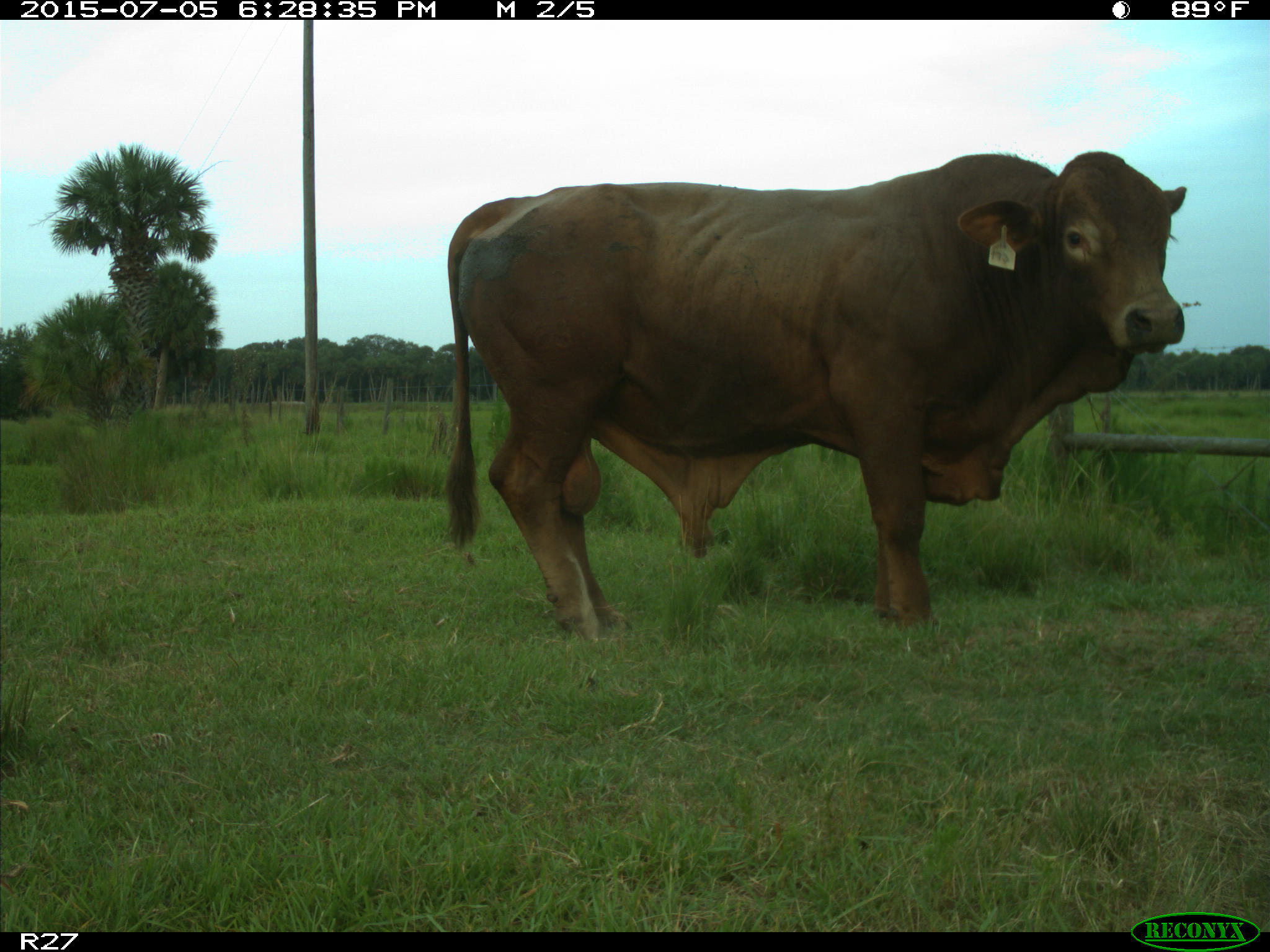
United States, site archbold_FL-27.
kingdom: Animalia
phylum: Chordata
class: Mammalia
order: Artiodactyla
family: Bovidae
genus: Bos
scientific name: Bos taurus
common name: domestic cow